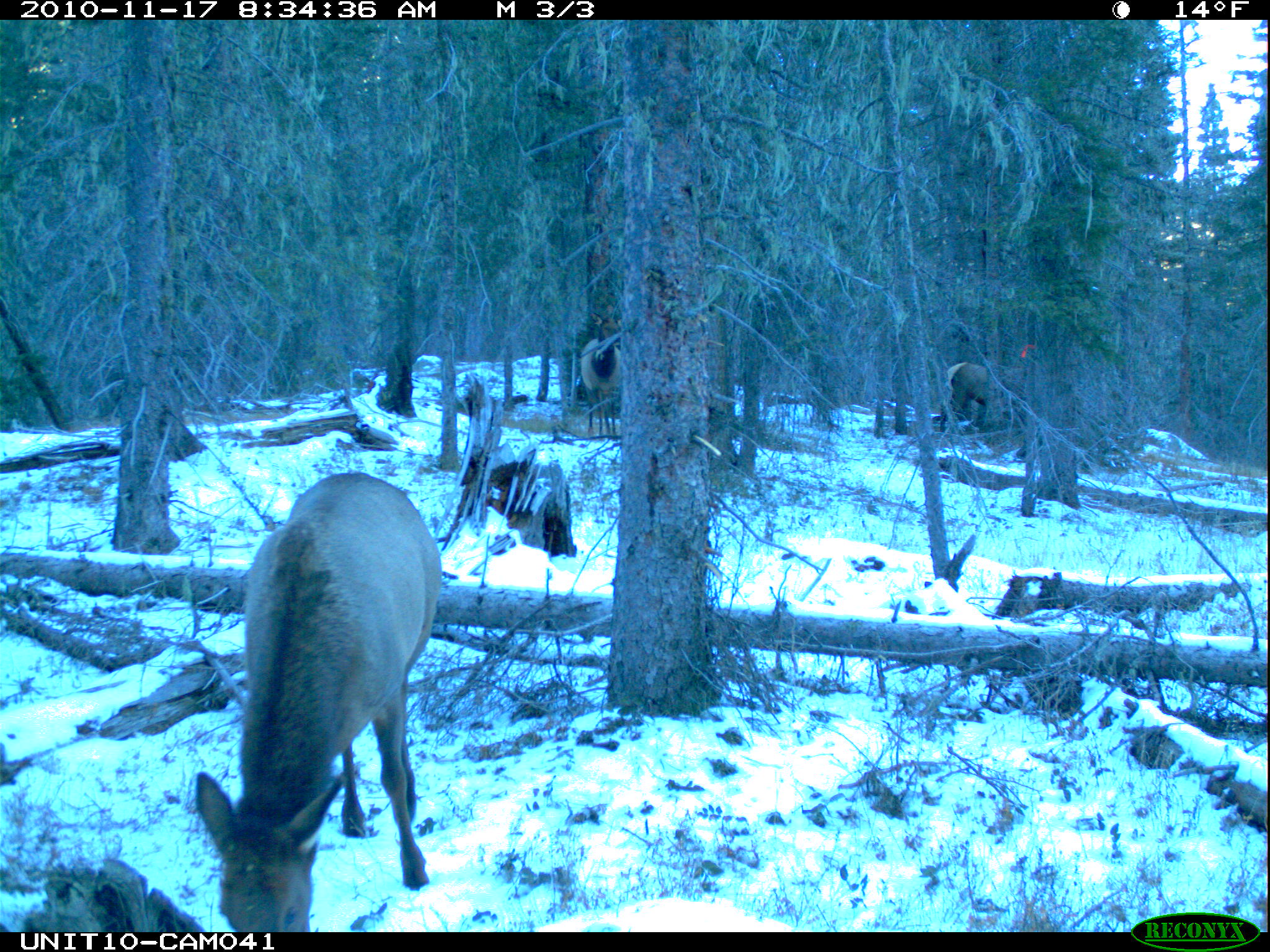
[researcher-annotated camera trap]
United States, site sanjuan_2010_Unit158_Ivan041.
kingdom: Animalia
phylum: Chordata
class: Mammalia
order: Artiodactyla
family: Cervidae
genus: Cervus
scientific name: Cervus elaphus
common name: red deer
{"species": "Cervus elaphus (red deer)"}